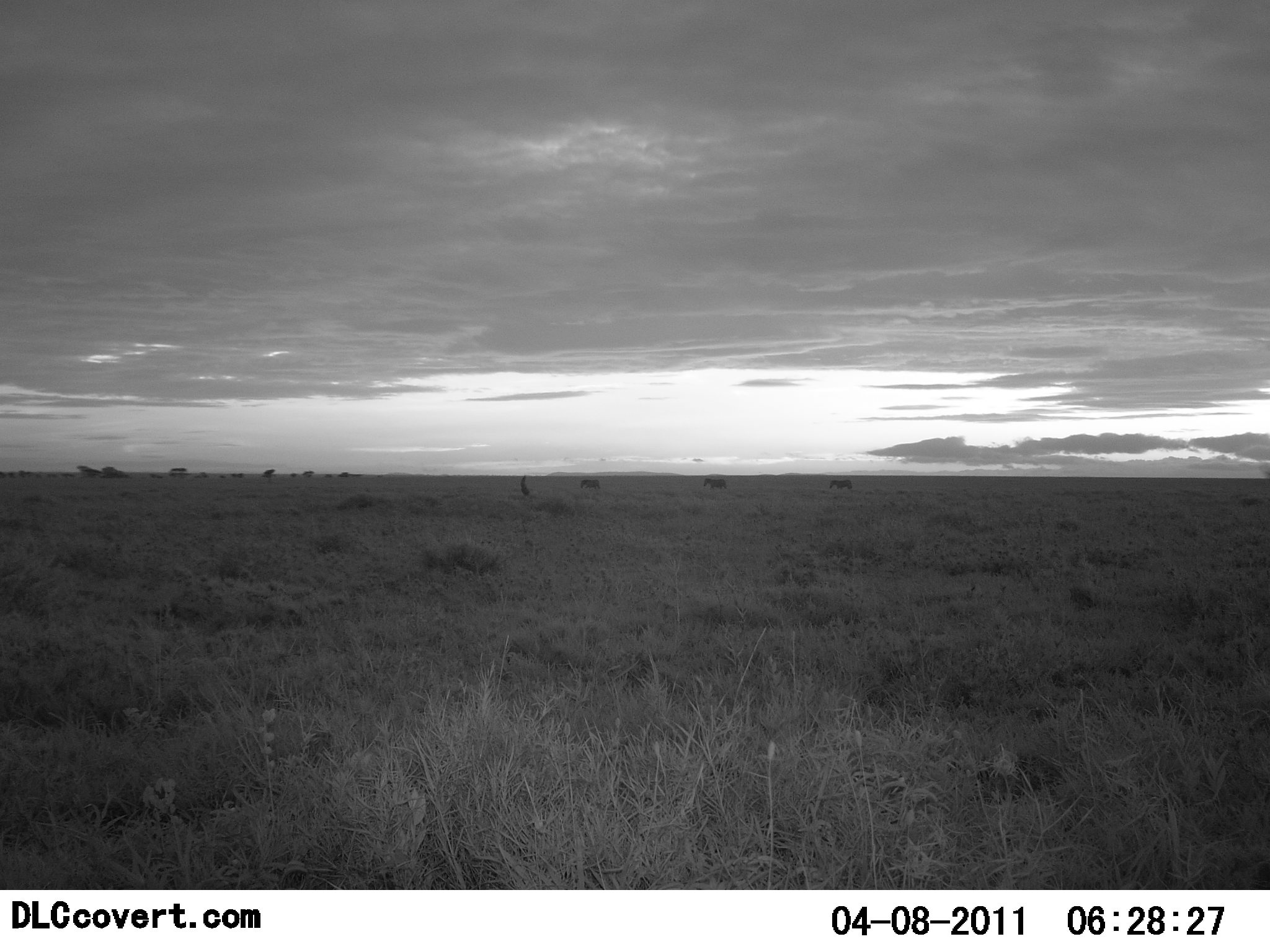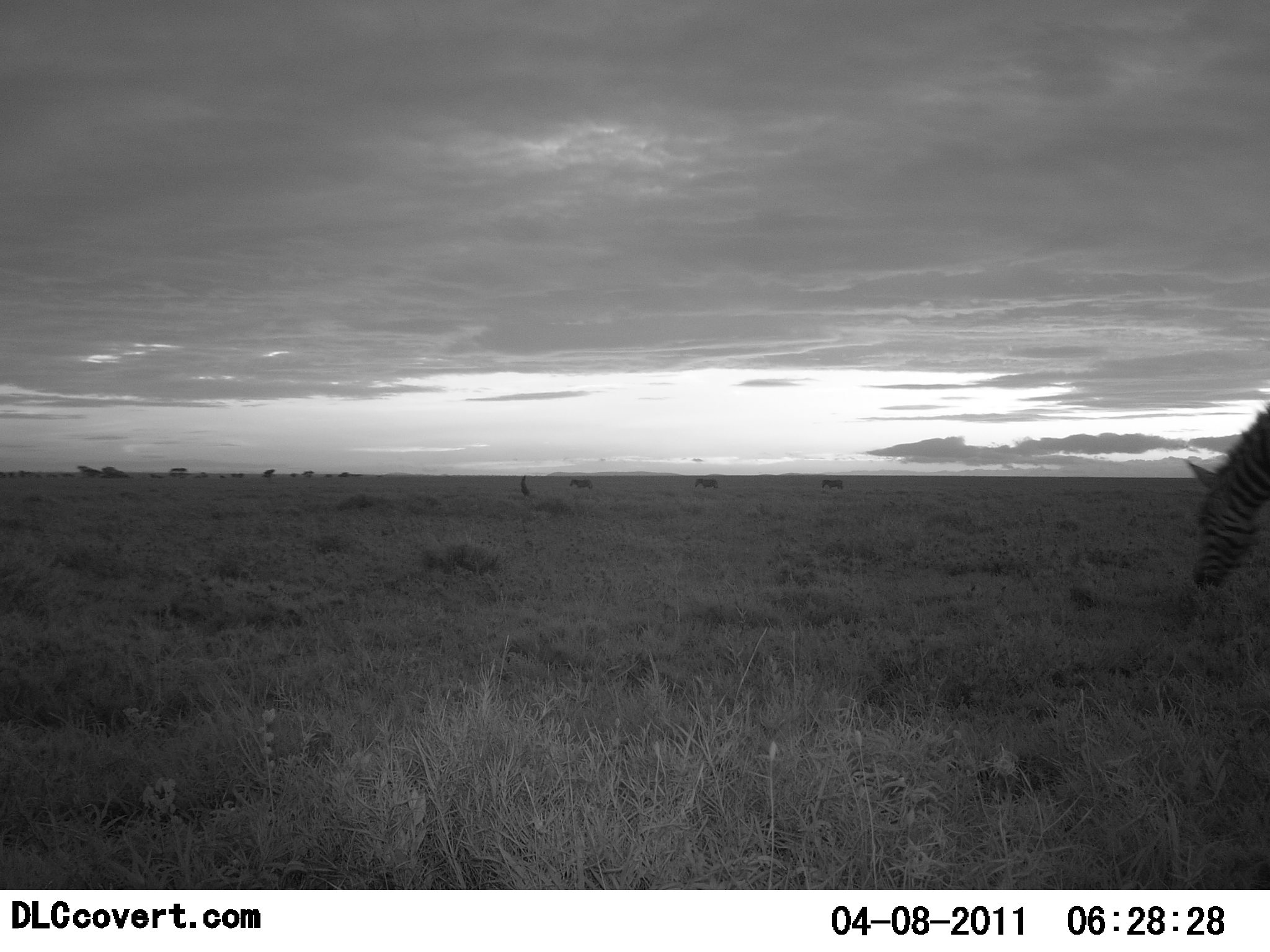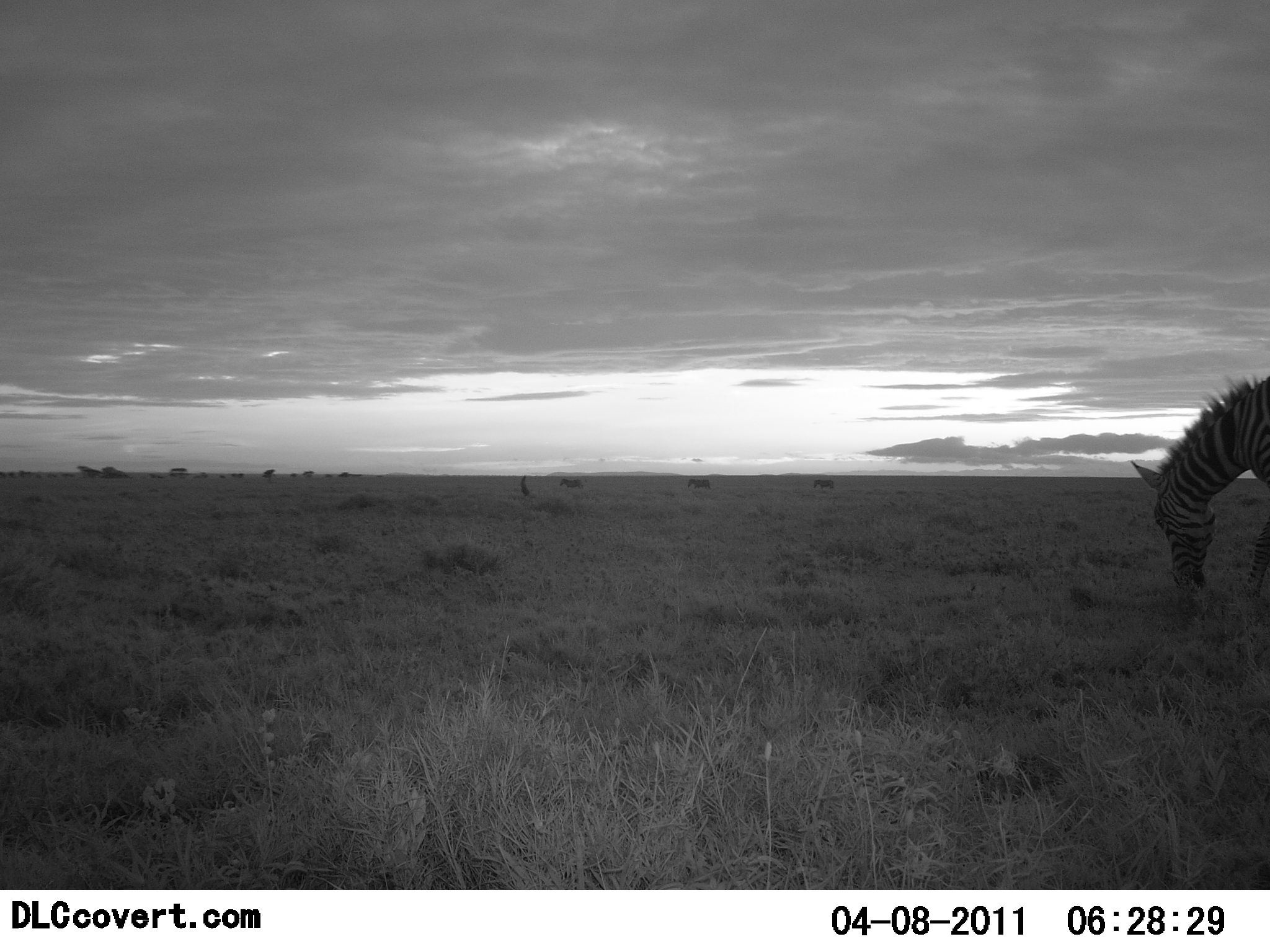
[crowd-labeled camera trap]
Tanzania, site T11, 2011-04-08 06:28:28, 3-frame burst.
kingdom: Animalia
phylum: Chordata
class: Mammalia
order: Perissodactyla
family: Equidae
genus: Equus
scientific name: Equus quagga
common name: plains zebra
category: zebra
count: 1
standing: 23%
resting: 0%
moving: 46%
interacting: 0%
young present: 0%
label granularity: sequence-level